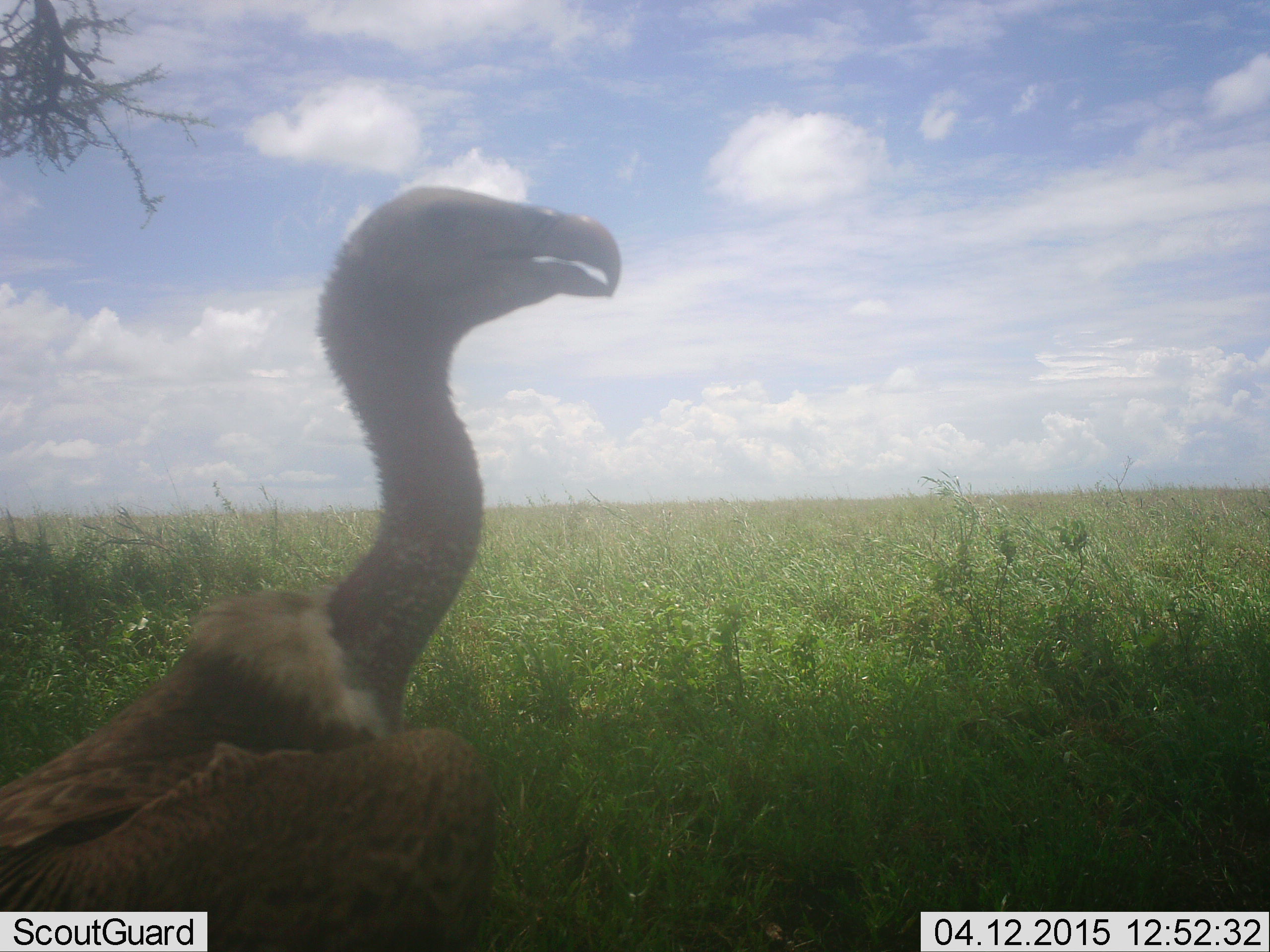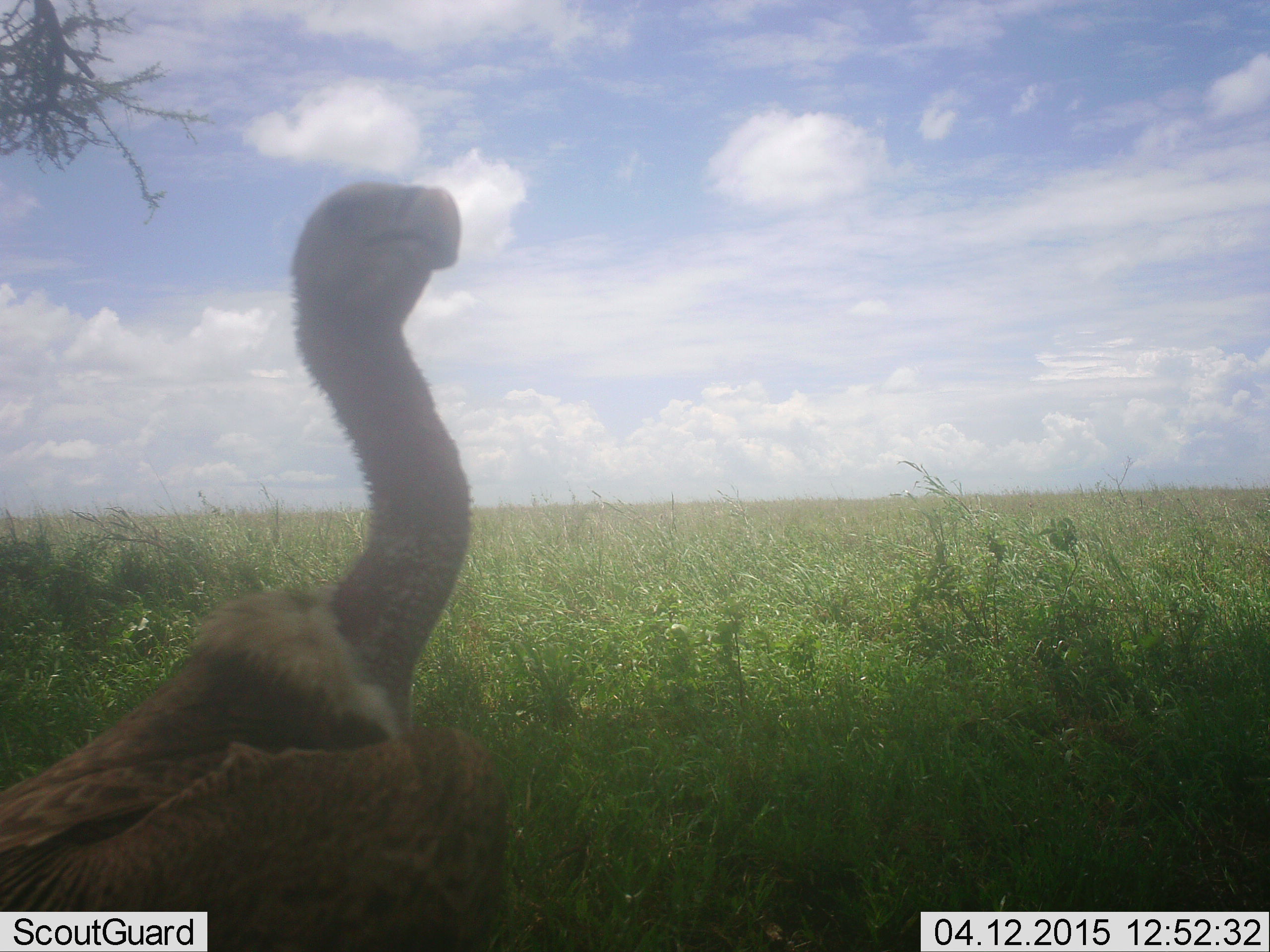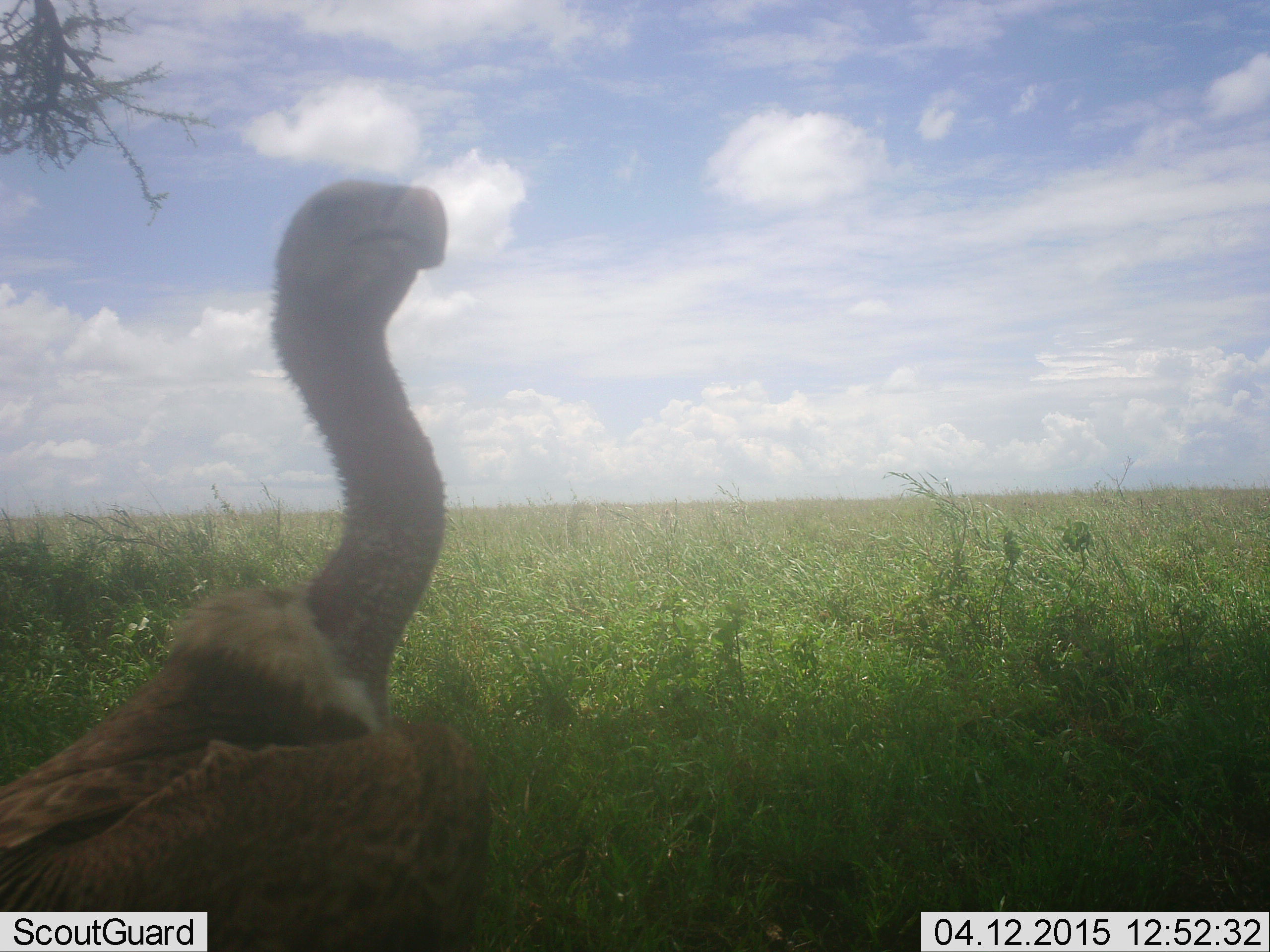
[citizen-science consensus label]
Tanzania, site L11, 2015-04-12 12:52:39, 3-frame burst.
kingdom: Animalia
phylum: Chordata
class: Aves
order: Accipitriformes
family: Accipitridae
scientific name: Accipitridae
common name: vulture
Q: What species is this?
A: Vulture (Accipitridae).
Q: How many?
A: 1.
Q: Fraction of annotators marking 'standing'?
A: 100%.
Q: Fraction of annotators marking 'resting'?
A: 0%.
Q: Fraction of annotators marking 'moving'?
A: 0%.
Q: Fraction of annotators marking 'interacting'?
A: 0%.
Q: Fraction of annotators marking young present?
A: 0%.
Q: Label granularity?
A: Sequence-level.